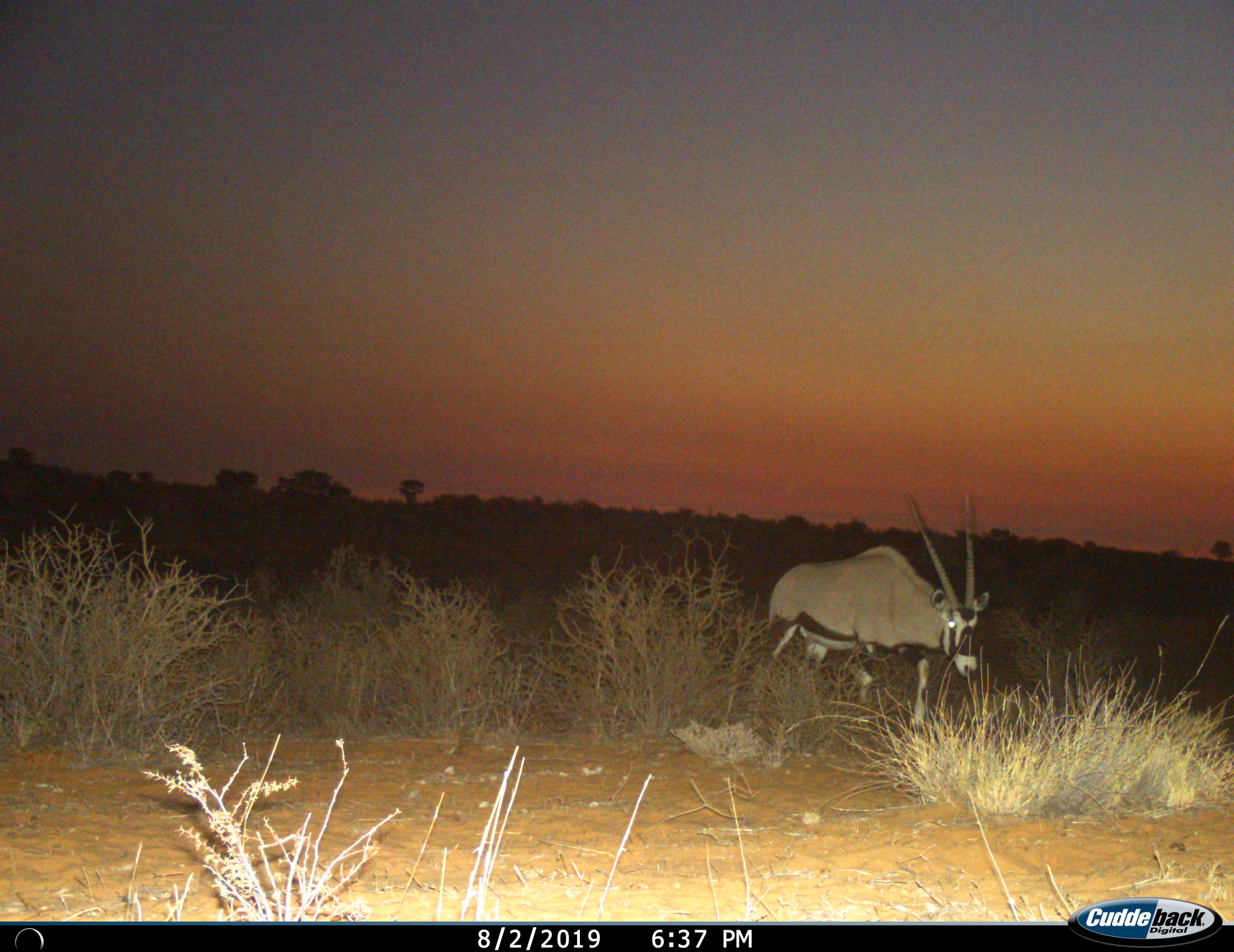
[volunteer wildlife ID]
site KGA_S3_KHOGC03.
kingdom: Animalia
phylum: Chordata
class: Mammalia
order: Artiodactyla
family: Bovidae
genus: Oryx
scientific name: Oryx gazella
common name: gemsbok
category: oryx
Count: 1.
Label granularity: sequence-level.